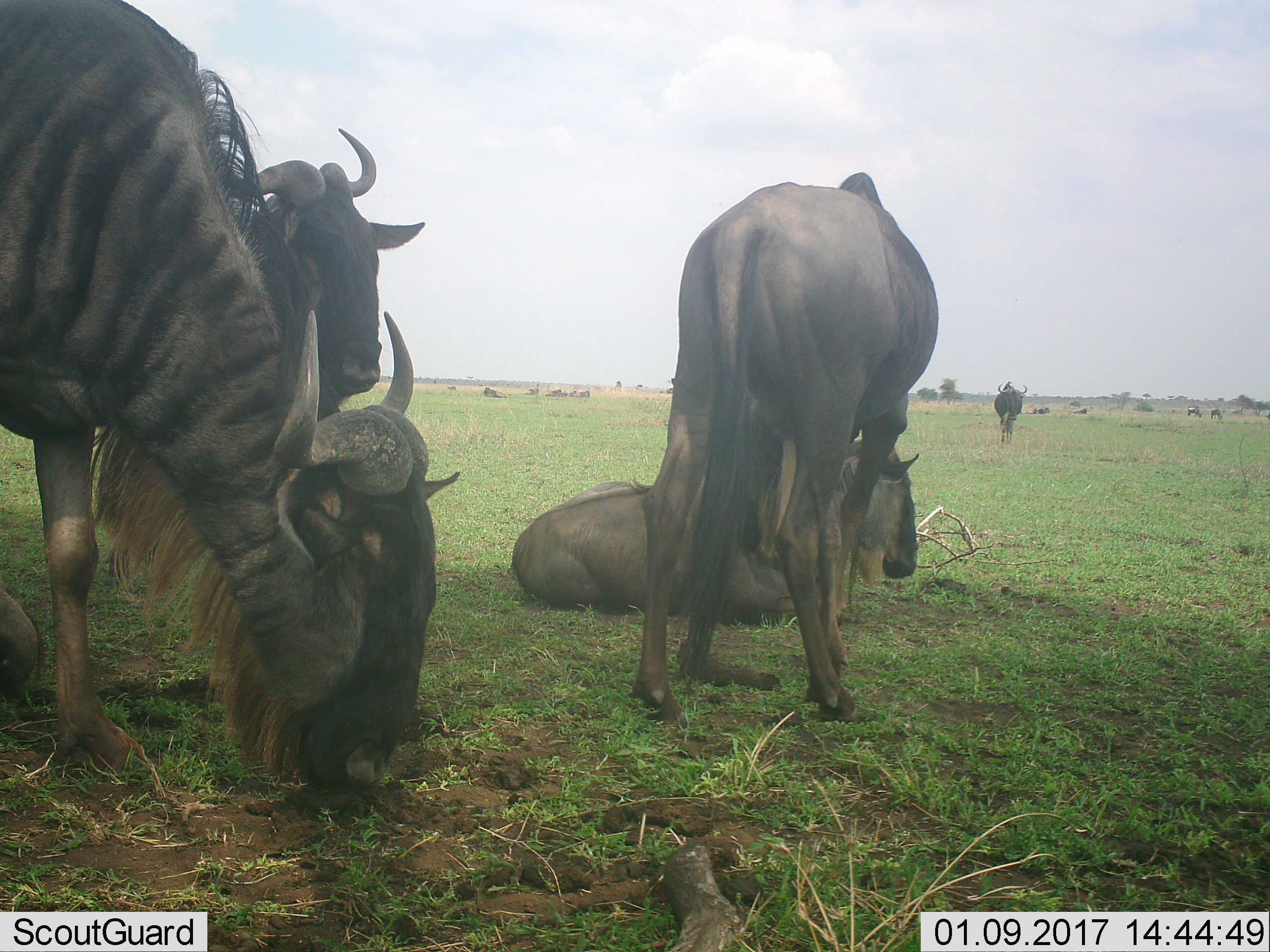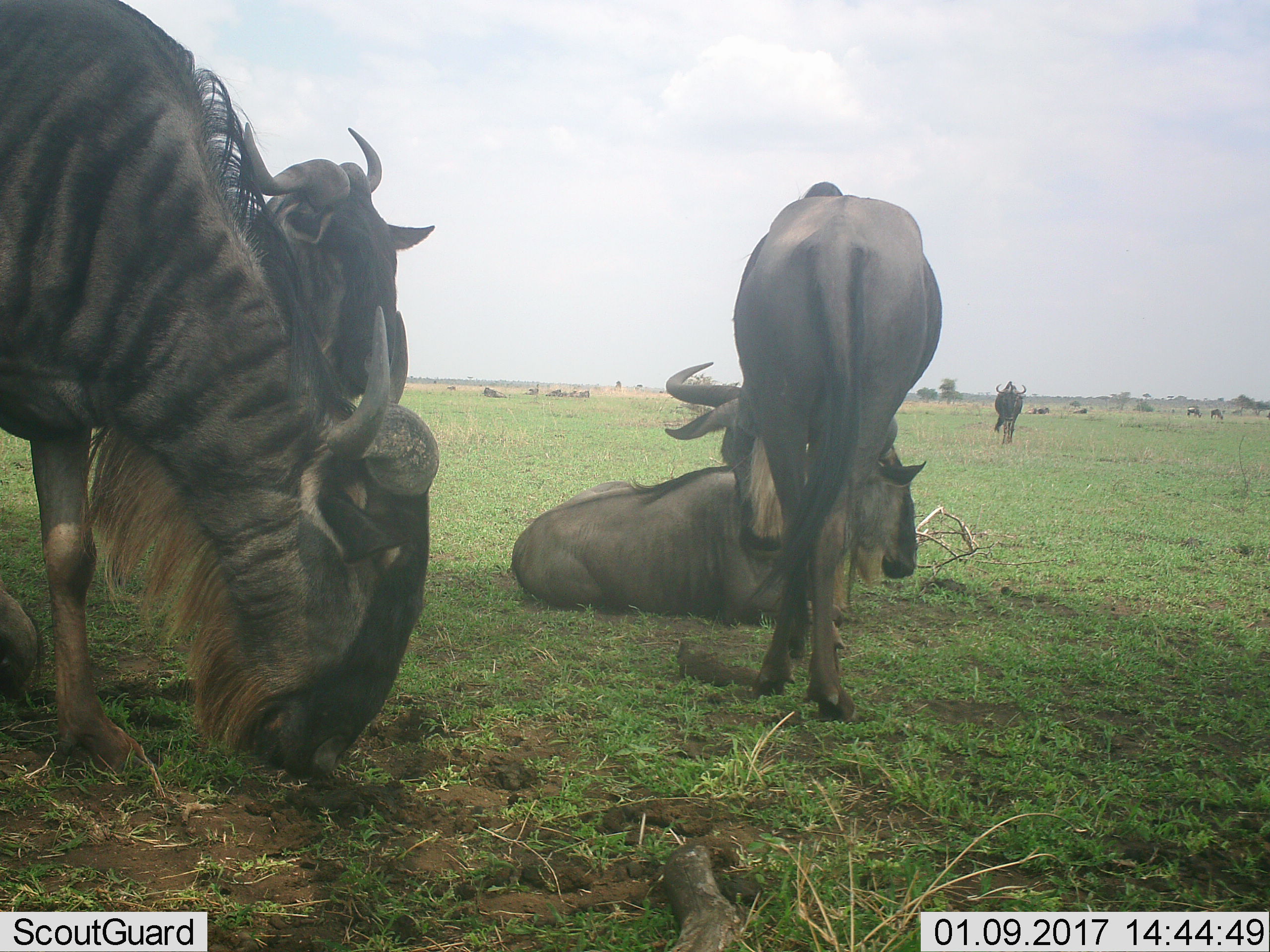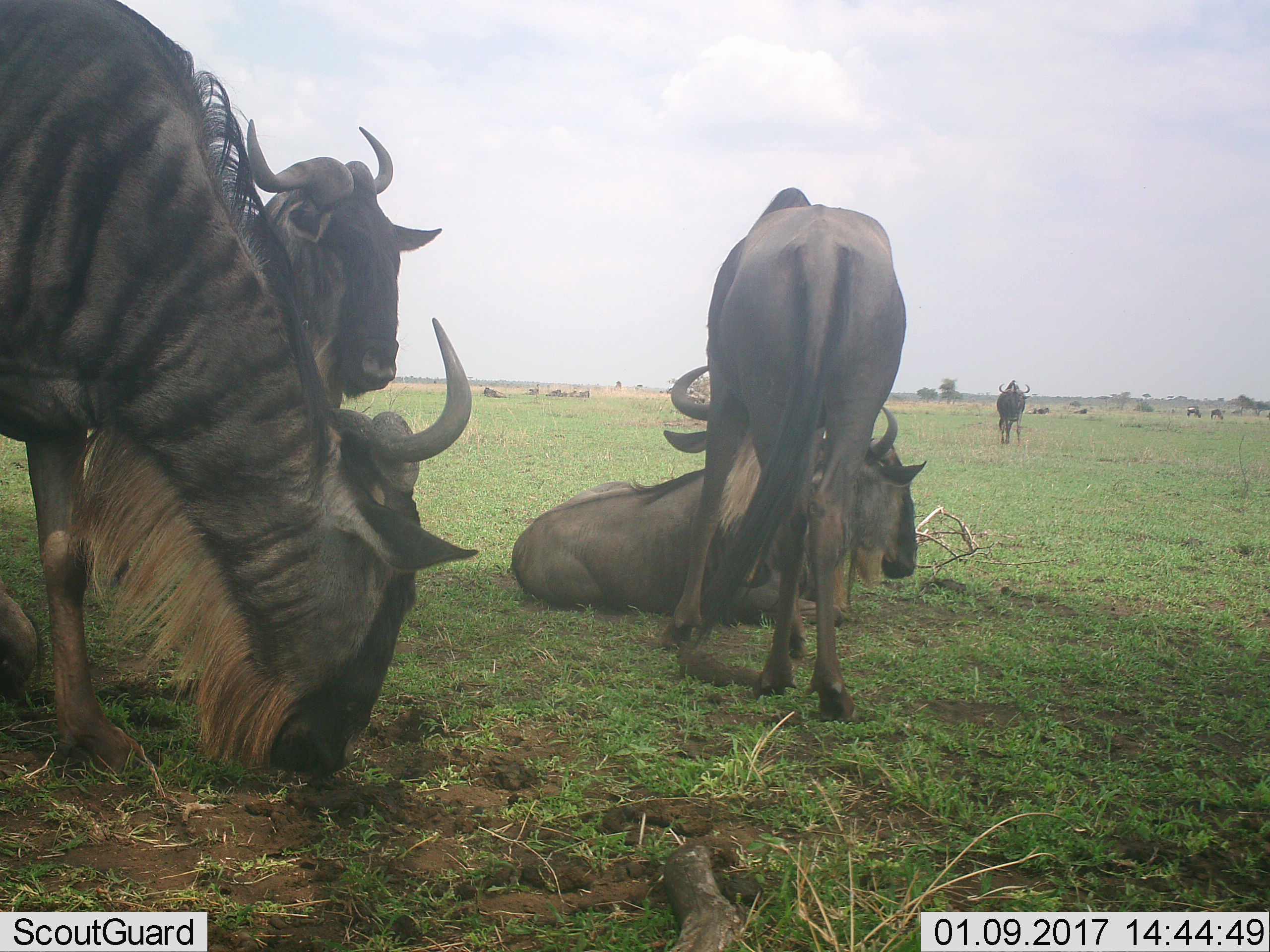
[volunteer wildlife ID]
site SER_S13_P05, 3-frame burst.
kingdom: Animalia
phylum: Chordata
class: Mammalia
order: Artiodactyla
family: Bovidae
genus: Connochaetes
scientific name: Connochaetes taurinus taurinus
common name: blue wildebeest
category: wildebeestblue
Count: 11-50.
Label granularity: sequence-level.